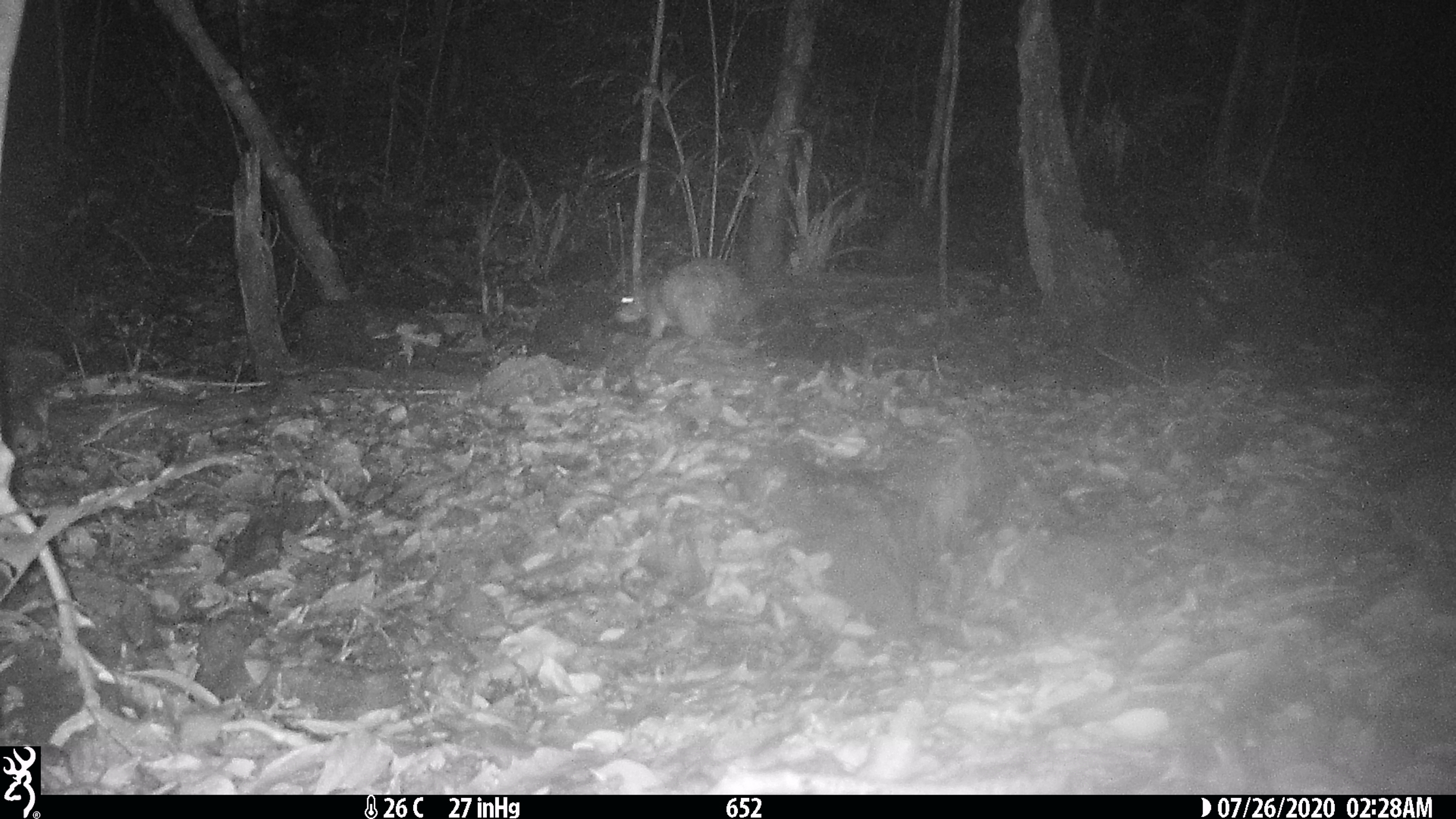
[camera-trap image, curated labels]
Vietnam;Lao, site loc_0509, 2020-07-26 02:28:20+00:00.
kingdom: Animalia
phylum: Chordata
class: Mammalia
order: Rodentia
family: Hystricidae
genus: Atherurus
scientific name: Atherurus macrourus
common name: asiatic brush-tailed porcupine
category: asiatic brush tailed porcupine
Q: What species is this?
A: Asiatic brush tailed porcupine (asiatic brush-tailed porcupine) (Atherurus macrourus).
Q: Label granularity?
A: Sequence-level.